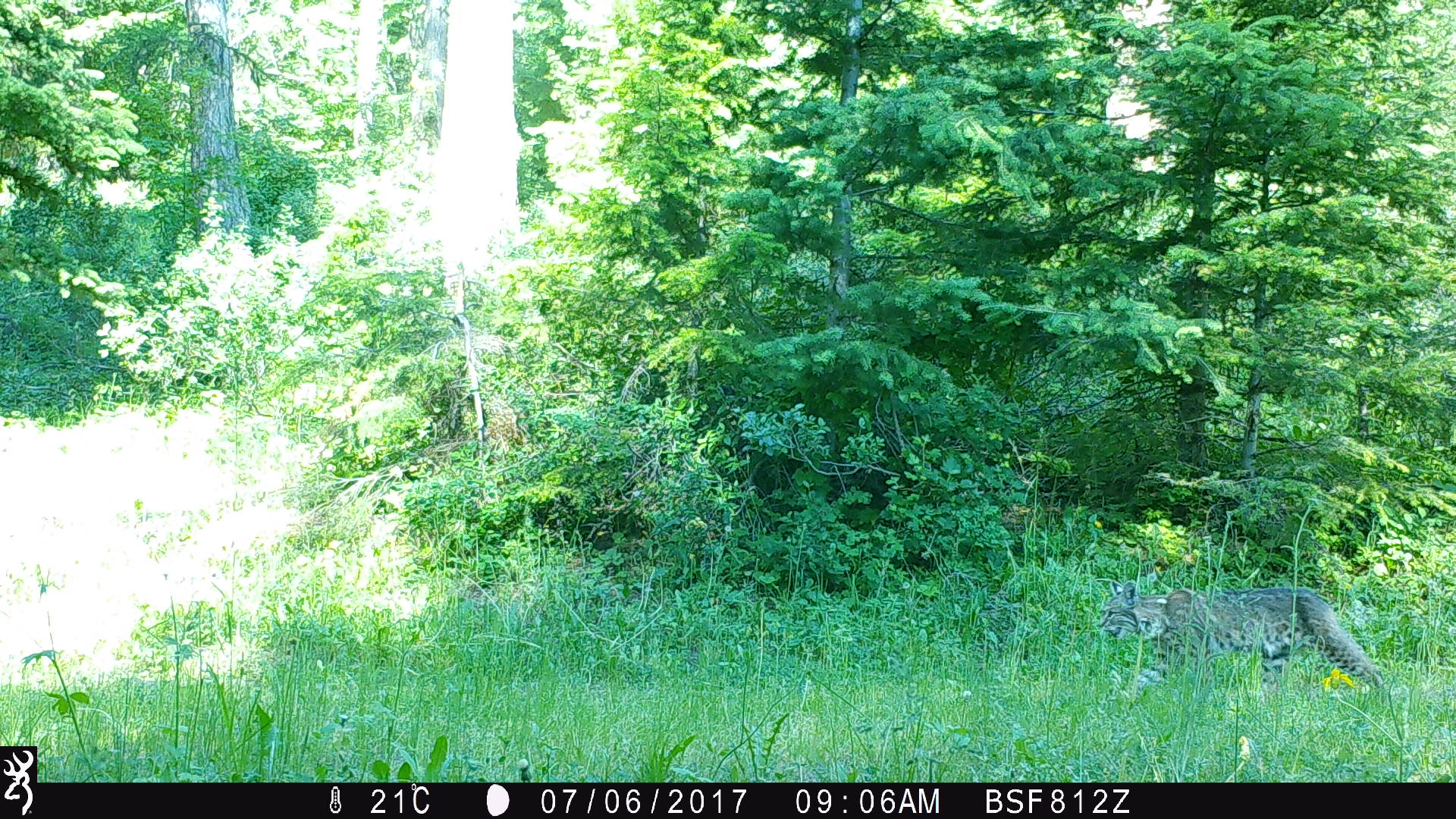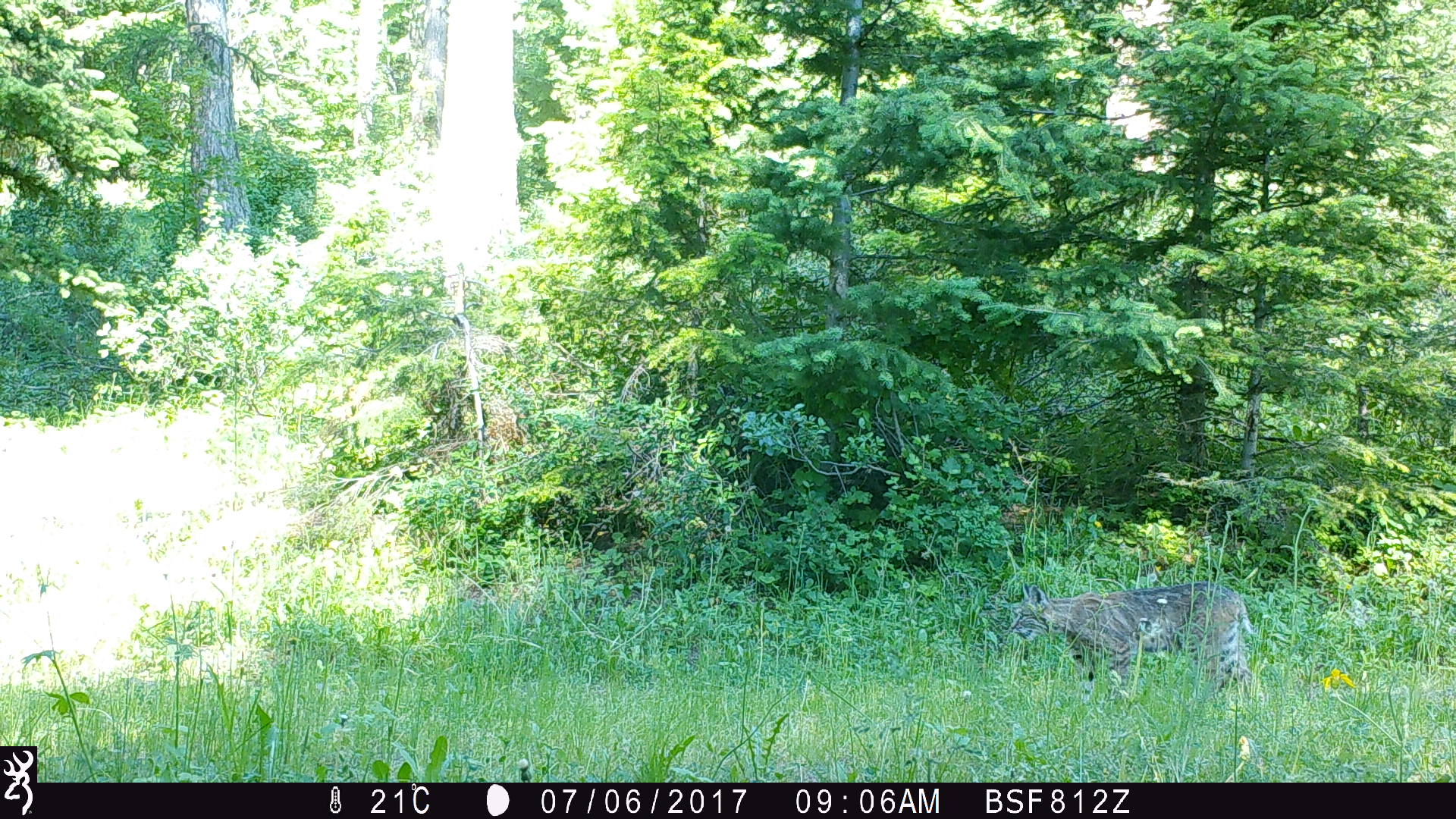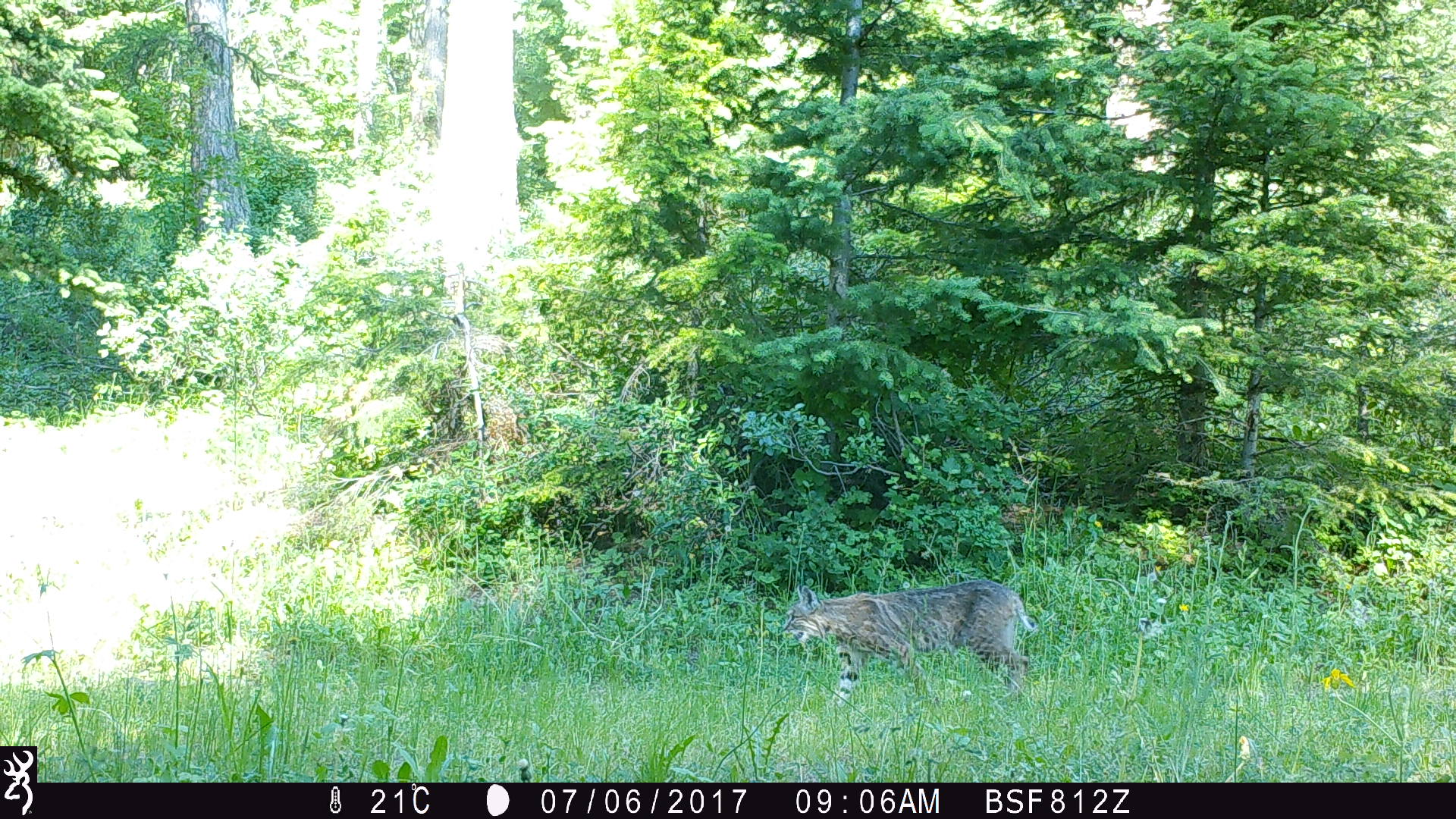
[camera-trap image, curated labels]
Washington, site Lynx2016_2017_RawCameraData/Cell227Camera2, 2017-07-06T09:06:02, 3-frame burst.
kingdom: Animalia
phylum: Chordata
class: Mammalia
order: Carnivora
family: Felidae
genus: Lynx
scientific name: Lynx rufus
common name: bobcat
Lynx rufus (bobcat). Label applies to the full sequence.